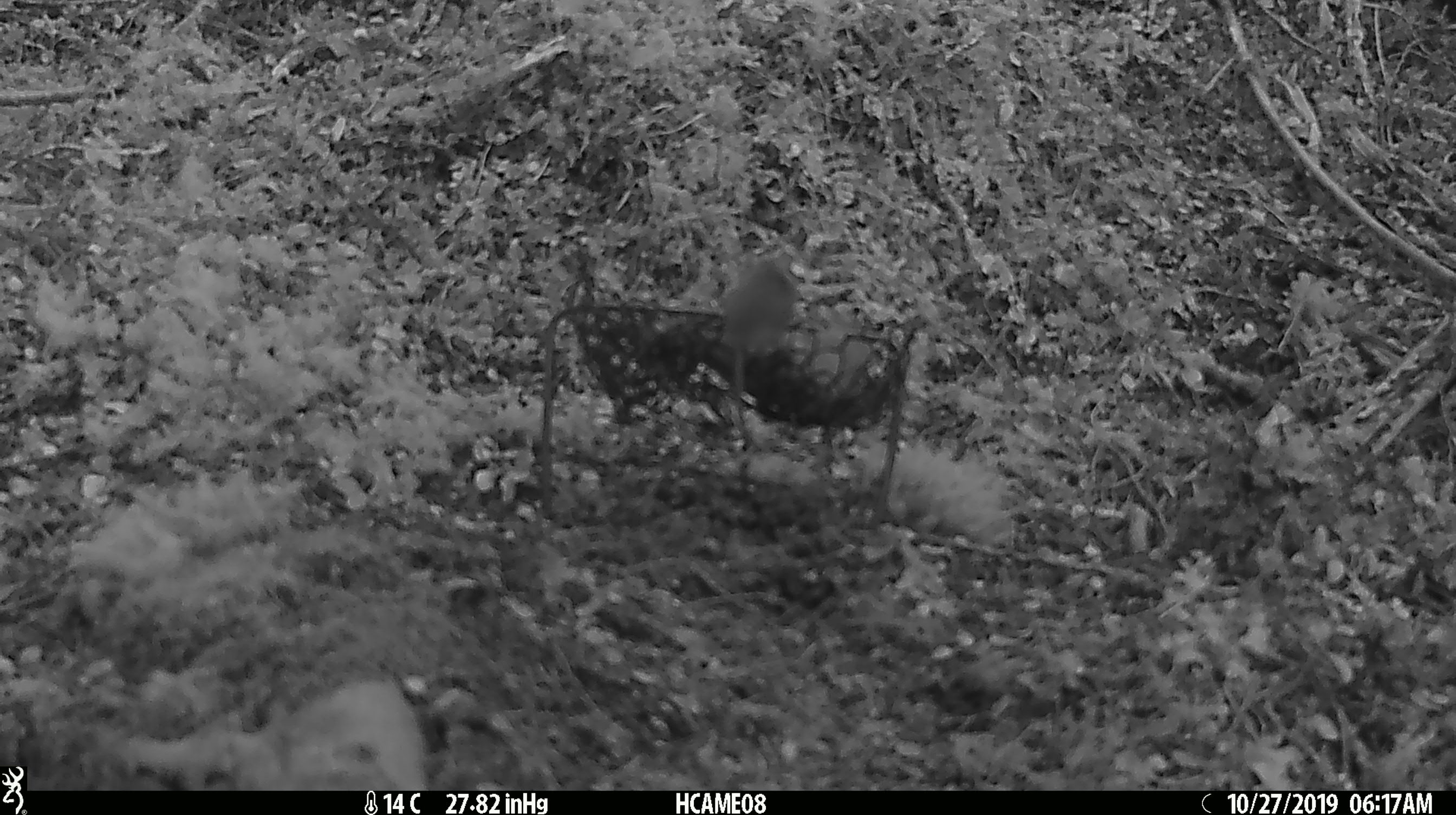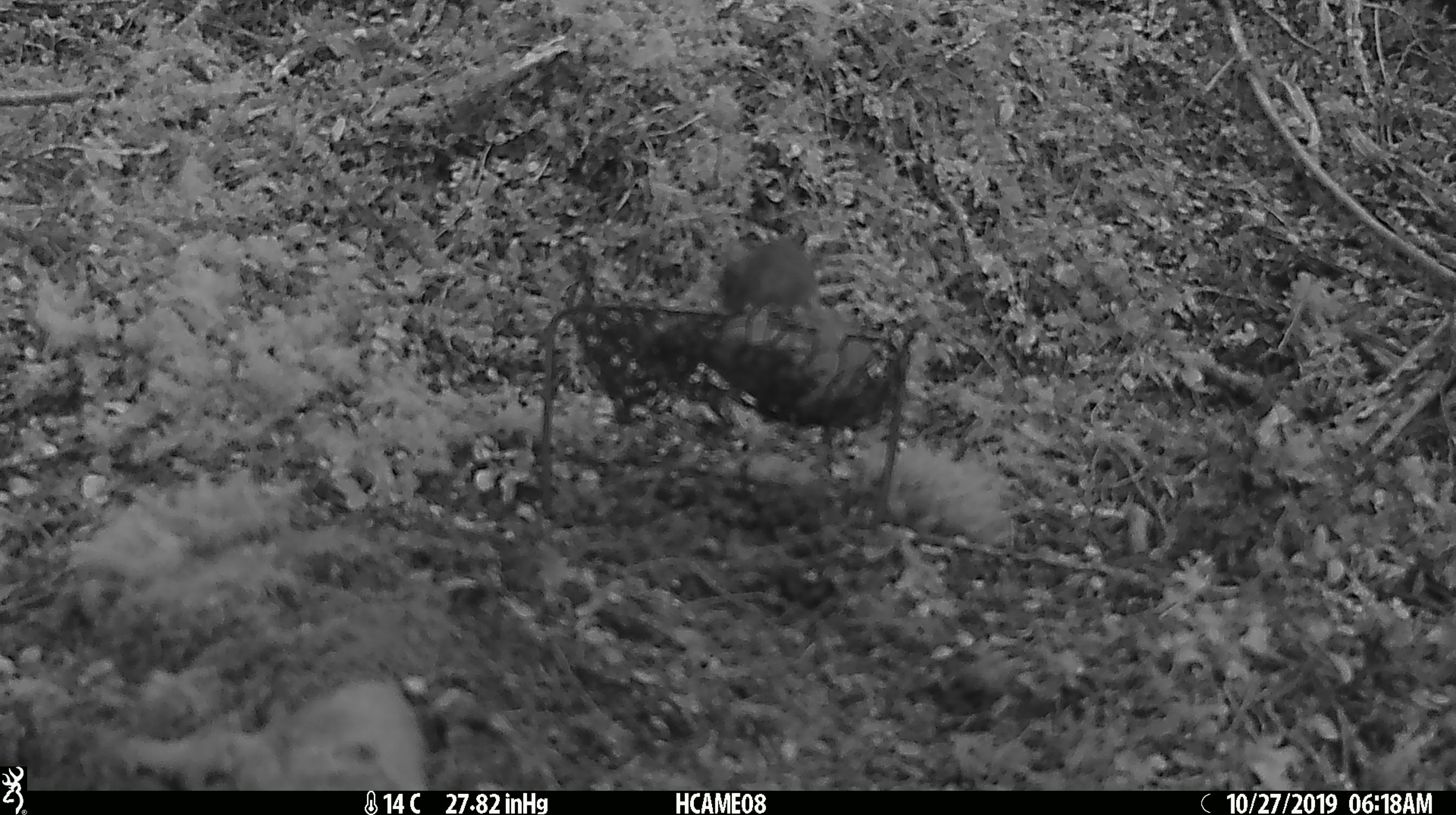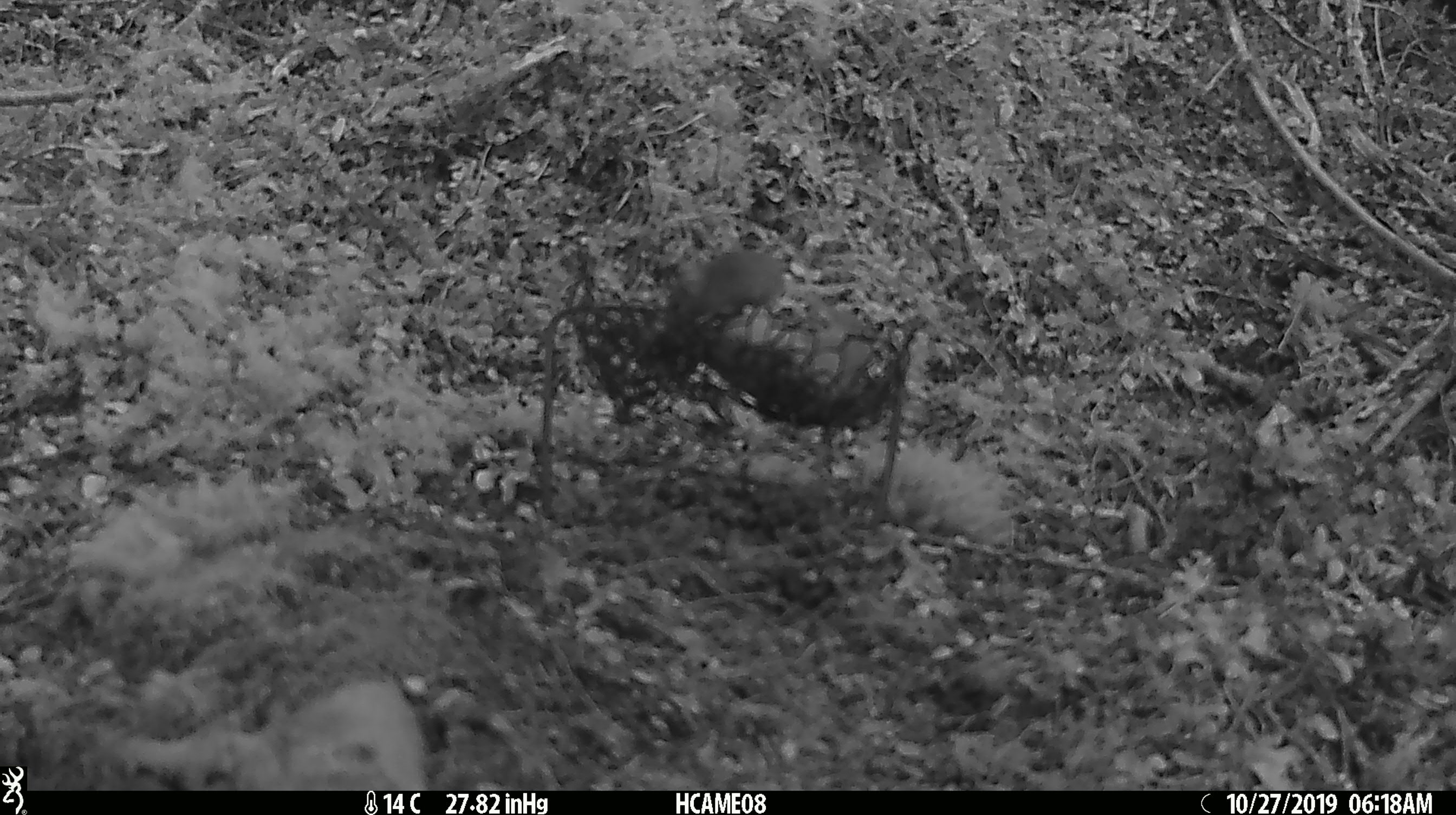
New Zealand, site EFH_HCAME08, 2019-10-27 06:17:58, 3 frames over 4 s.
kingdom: Animalia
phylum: Chordata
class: Mammalia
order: Rodentia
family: Muridae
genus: Mus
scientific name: Mus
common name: mouse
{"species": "mouse (Mus)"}